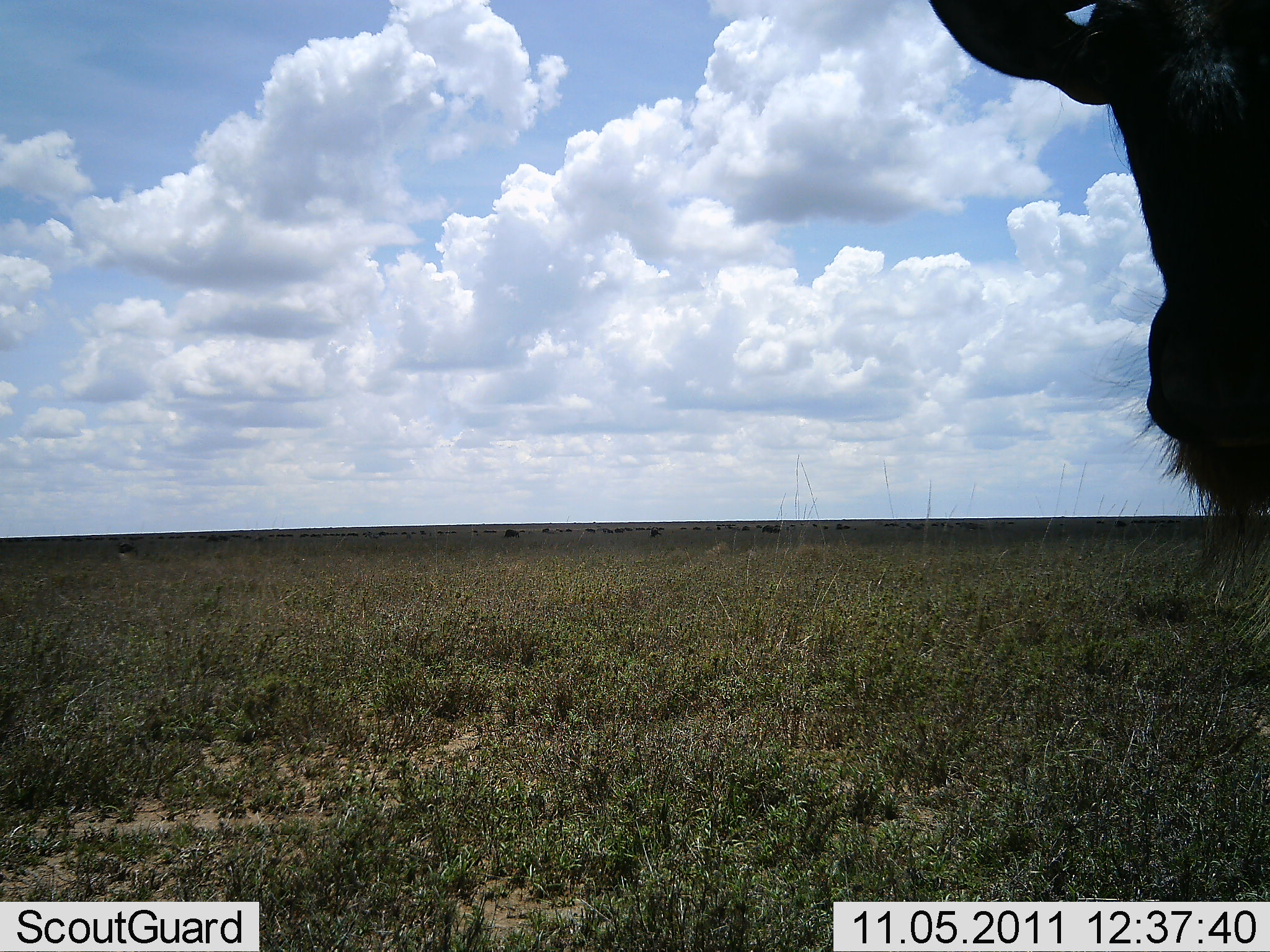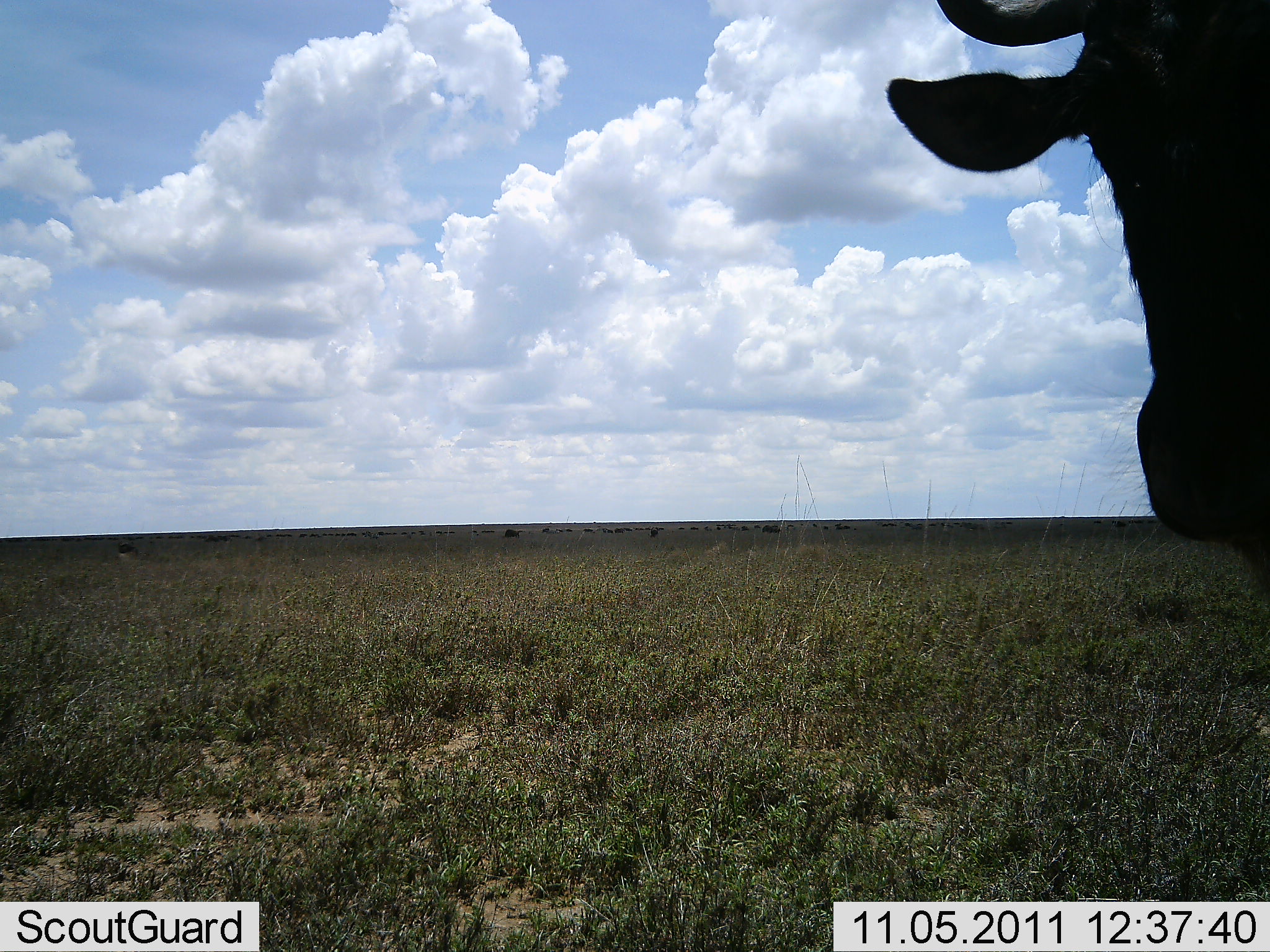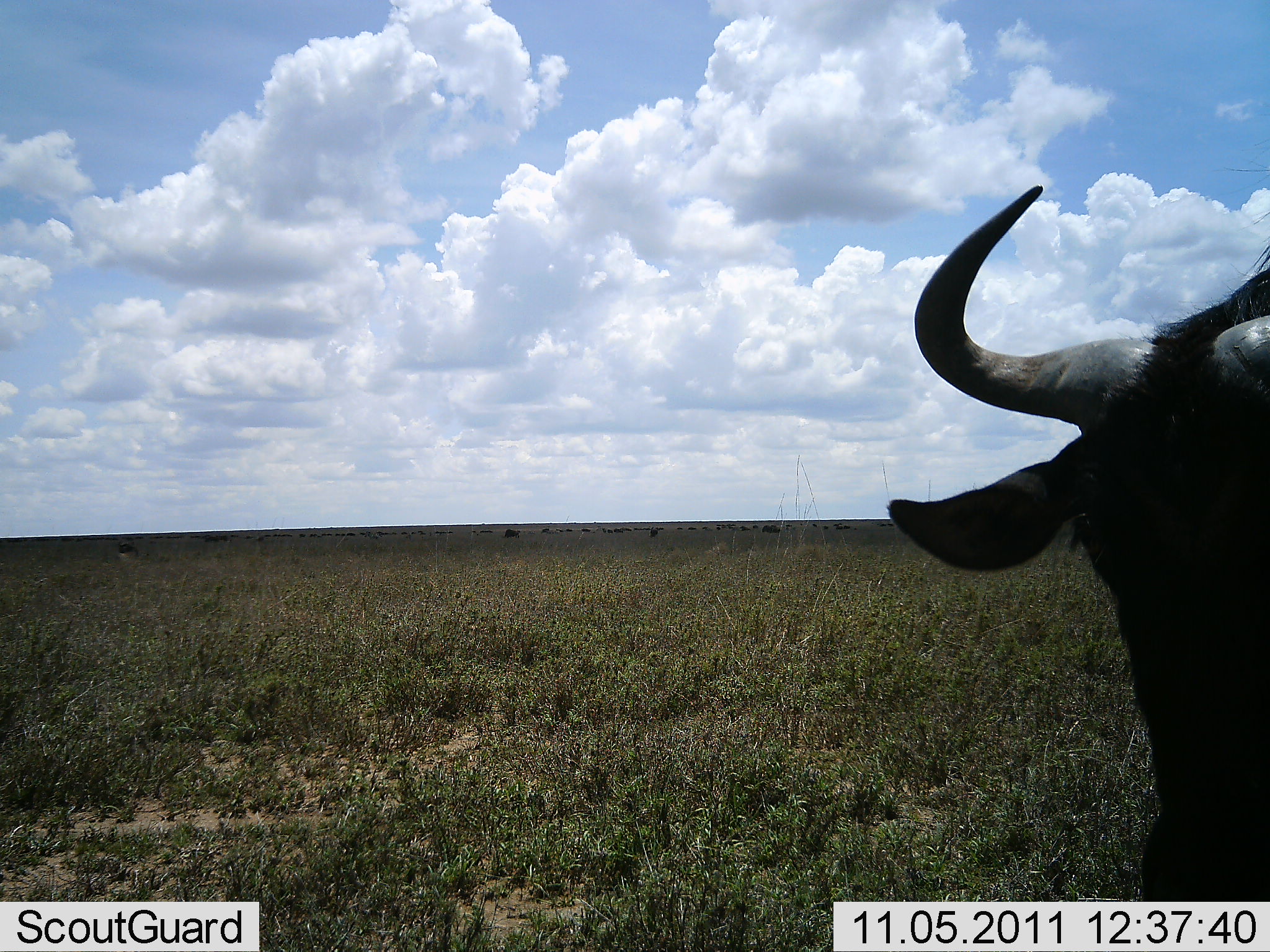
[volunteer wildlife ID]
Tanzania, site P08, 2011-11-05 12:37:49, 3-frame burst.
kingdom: Animalia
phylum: Chordata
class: Mammalia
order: Artiodactyla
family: Bovidae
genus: Connochaetes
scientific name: Connochaetes taurinus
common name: blue wildebeest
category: wildebeest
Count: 1.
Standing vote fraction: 50%.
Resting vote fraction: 0%.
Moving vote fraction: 0%.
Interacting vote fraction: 10%.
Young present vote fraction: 0%.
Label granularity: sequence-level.